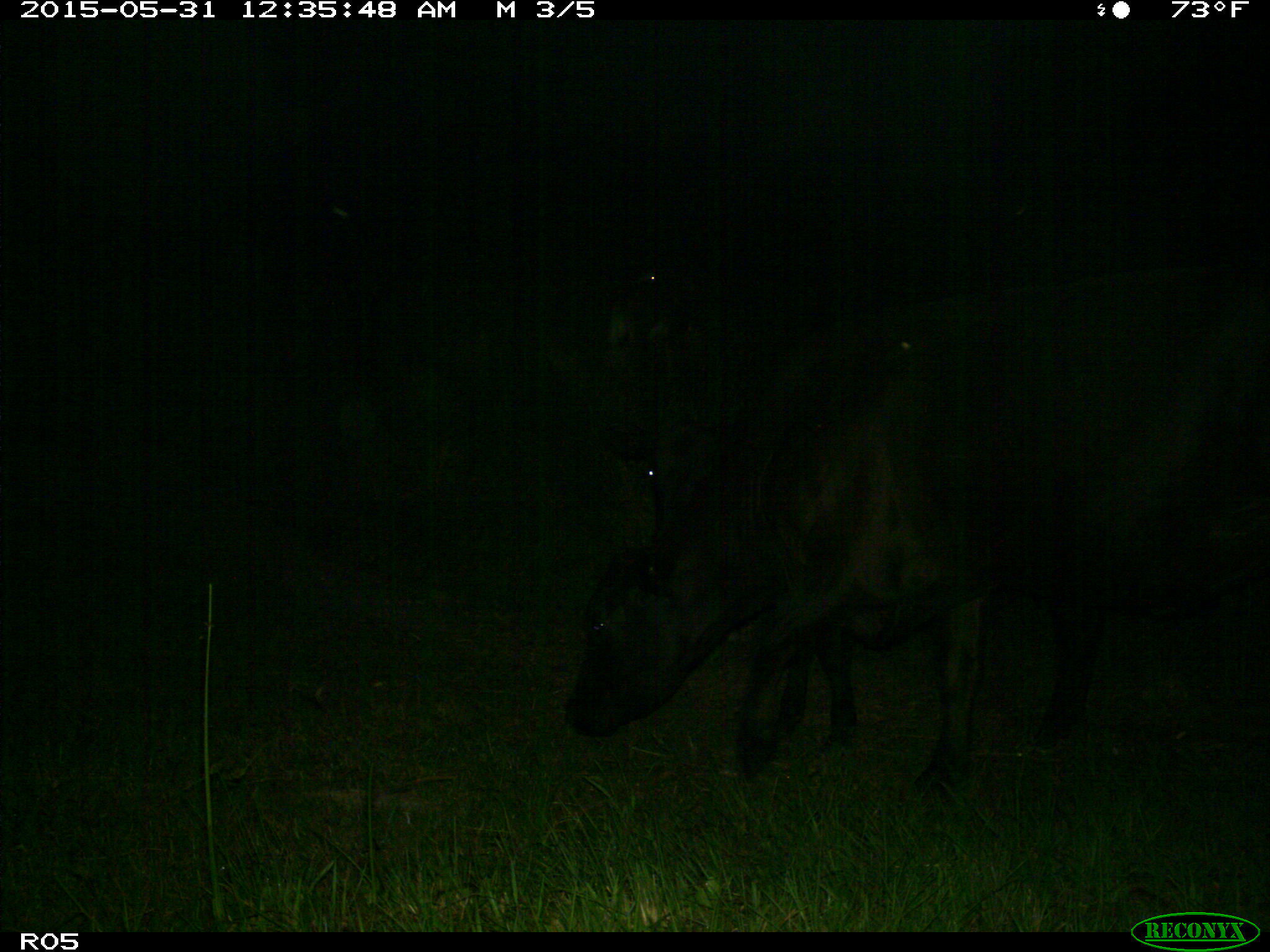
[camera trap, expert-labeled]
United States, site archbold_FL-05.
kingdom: Animalia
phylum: Chordata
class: Mammalia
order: Artiodactyla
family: Bovidae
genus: Bos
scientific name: Bos taurus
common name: domestic cow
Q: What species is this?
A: Bos taurus (domestic cow).